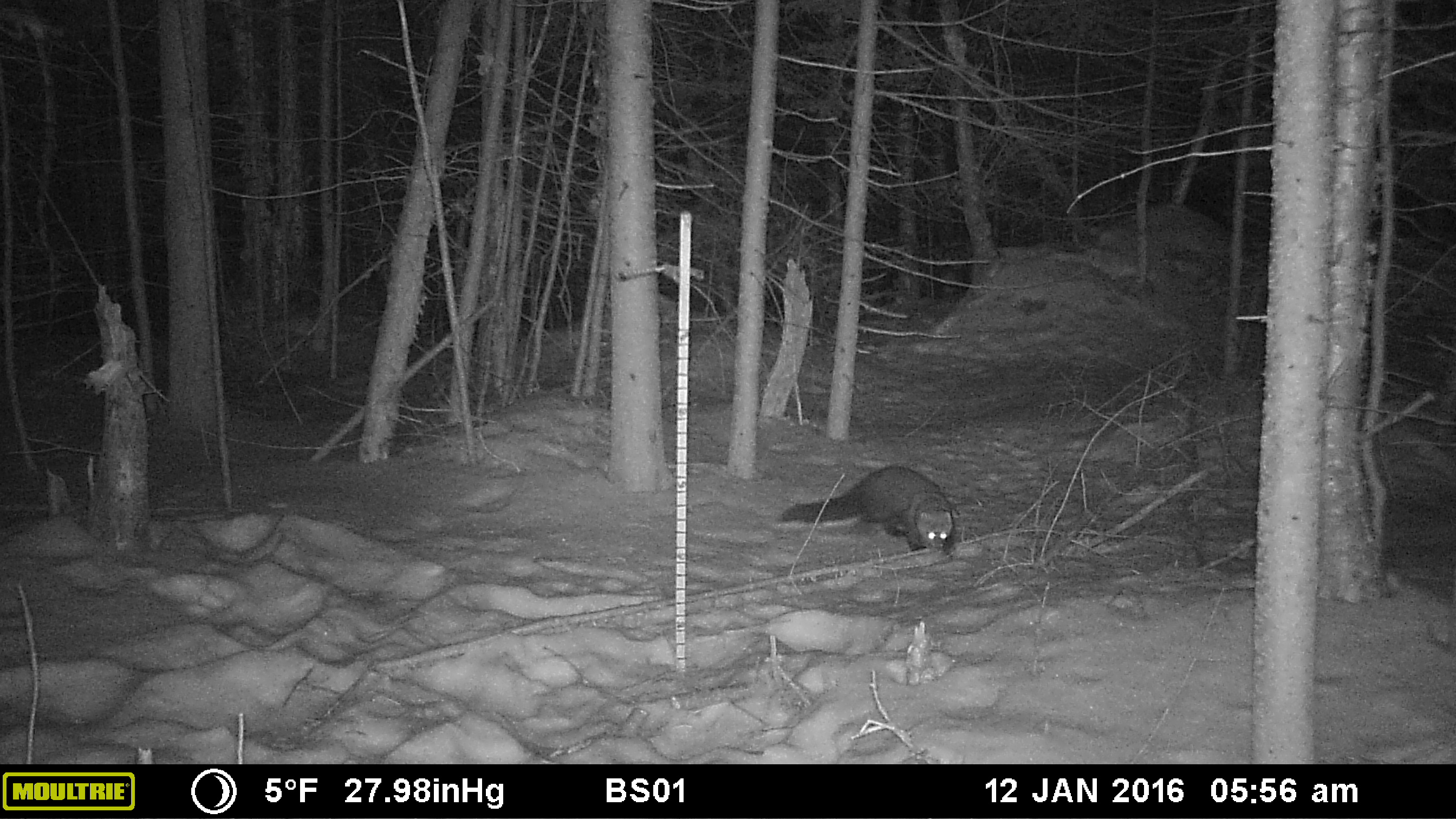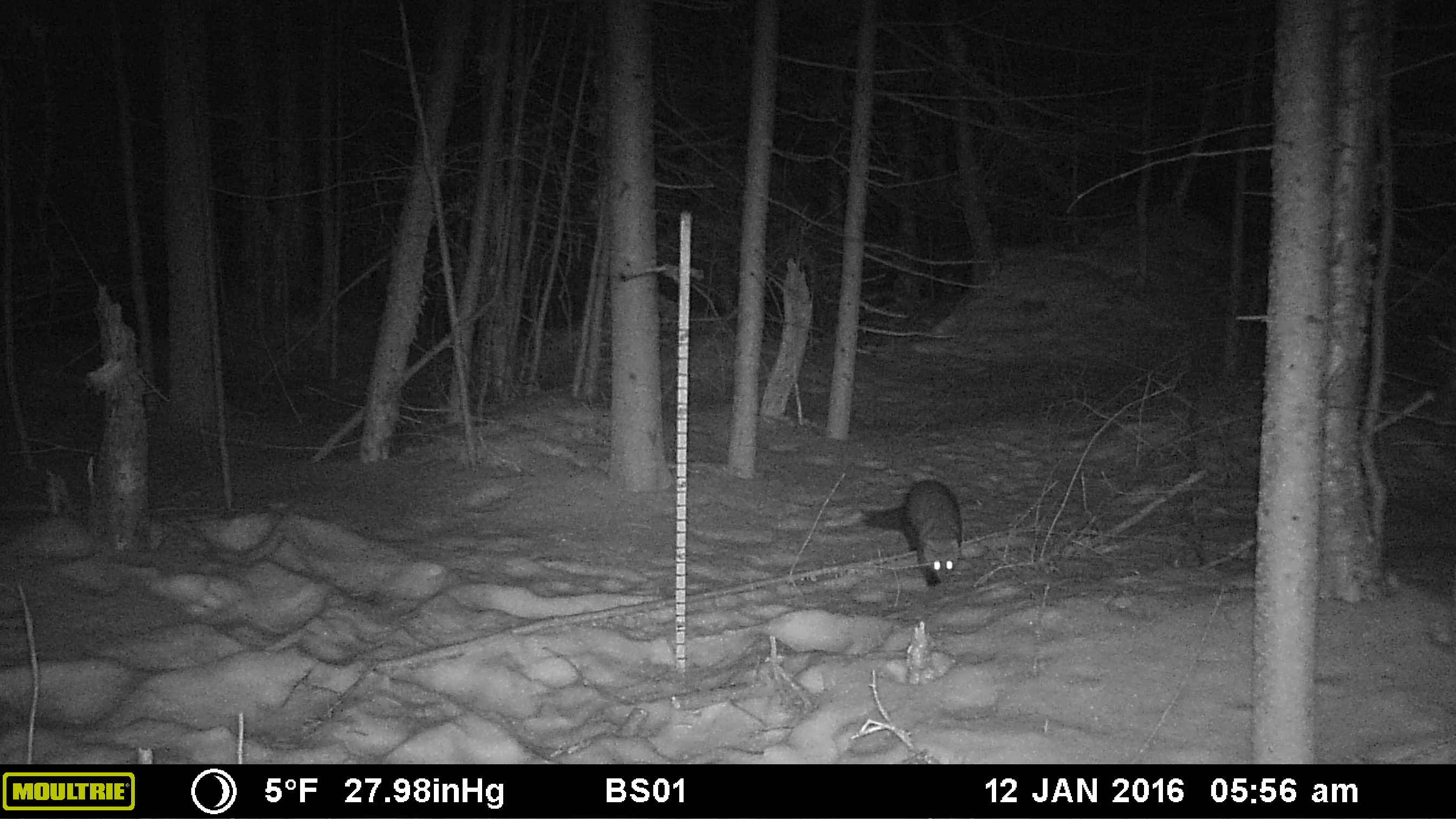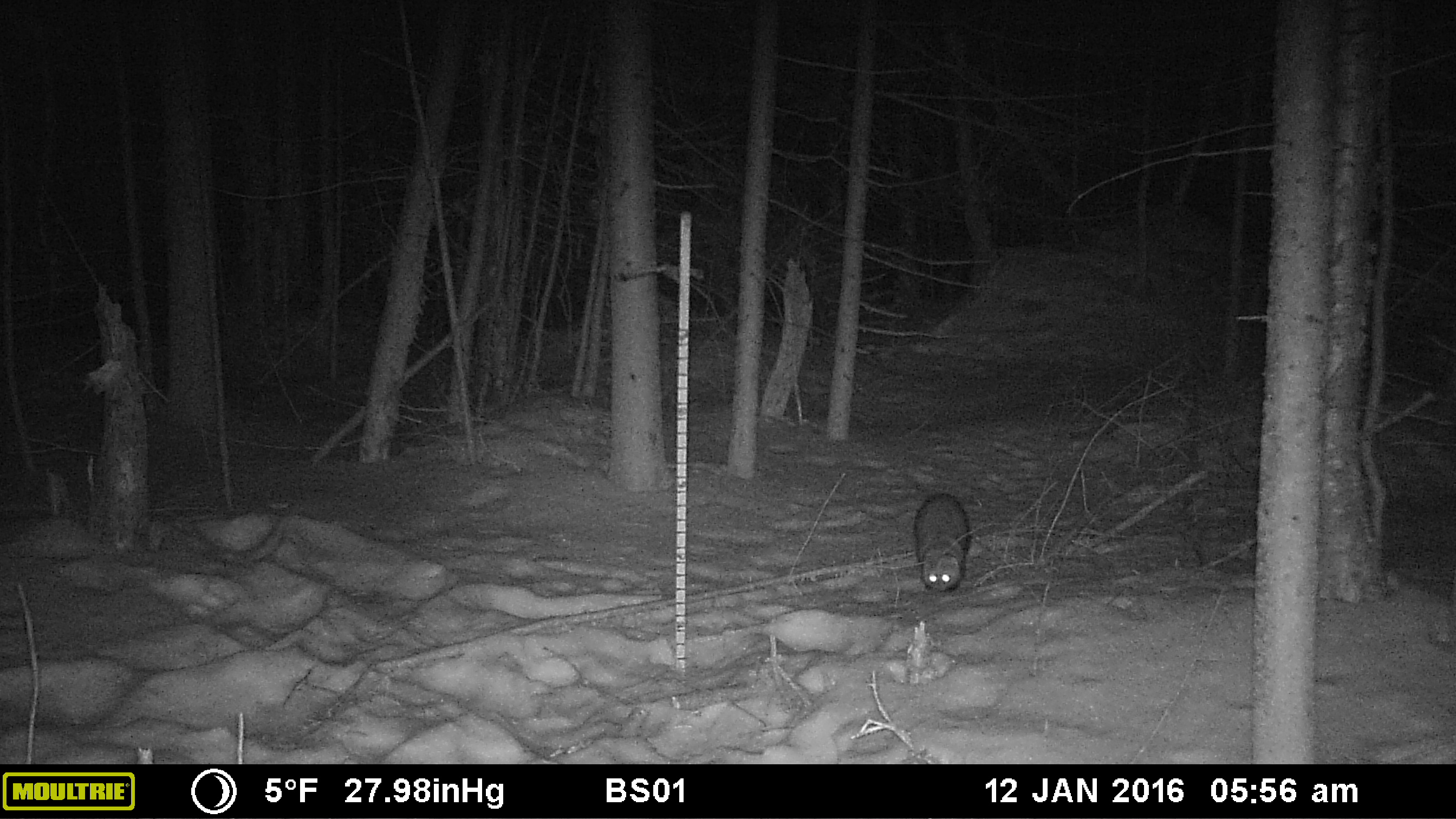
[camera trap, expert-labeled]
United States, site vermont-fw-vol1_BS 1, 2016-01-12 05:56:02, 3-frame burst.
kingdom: Animalia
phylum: Chordata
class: Mammalia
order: Carnivora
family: Mustelidae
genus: Pekania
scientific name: Pekania pennanti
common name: fisher